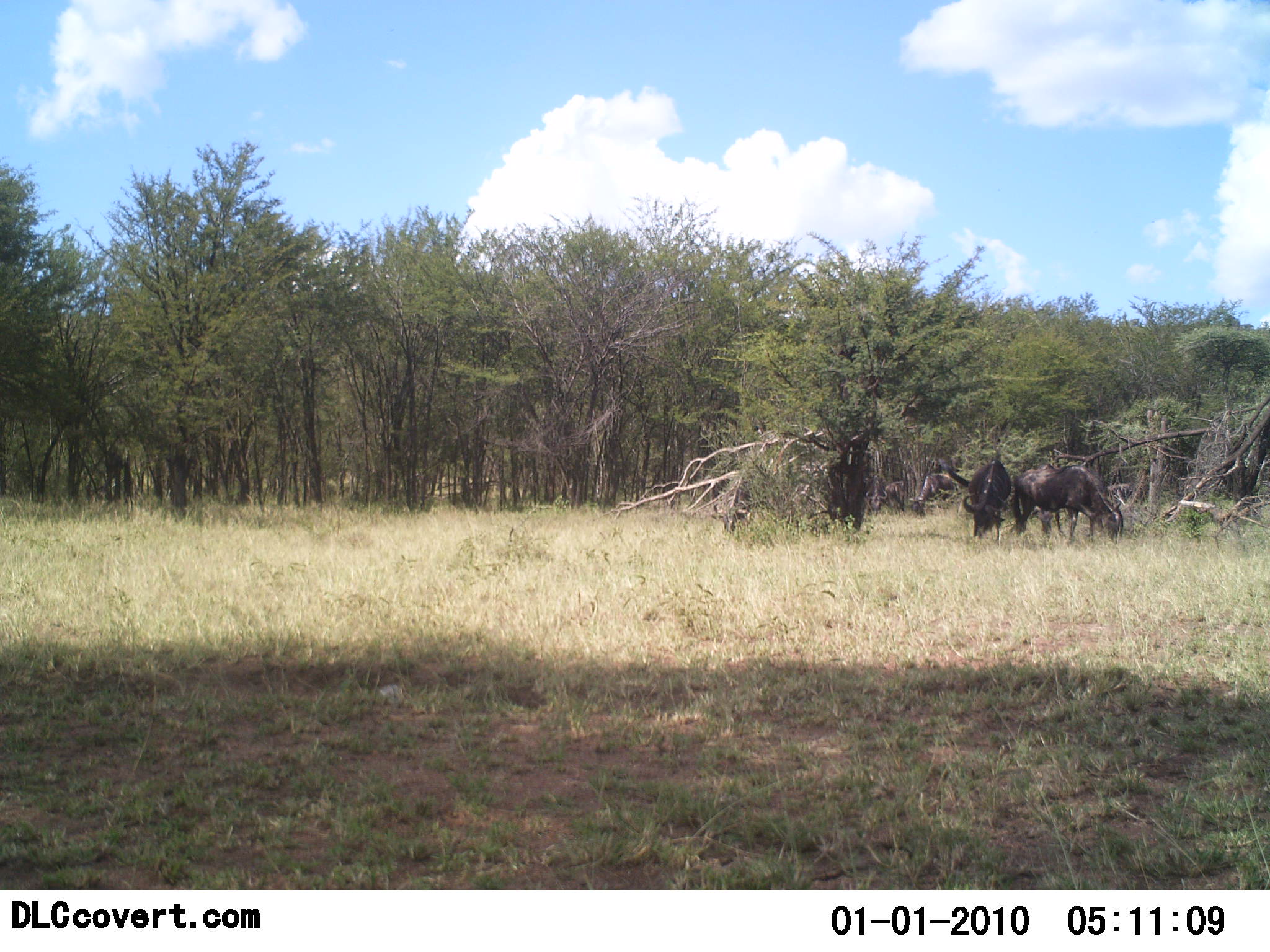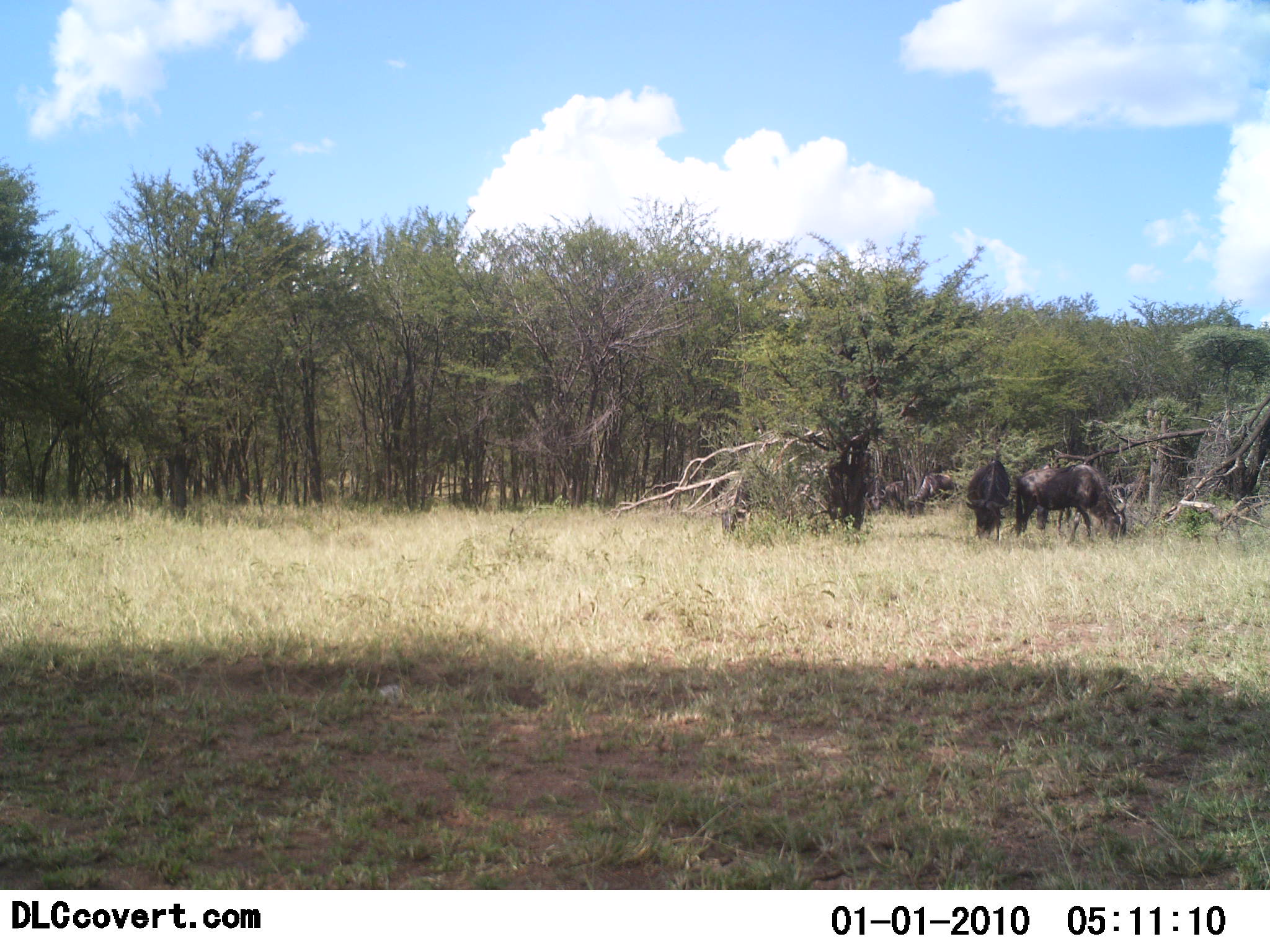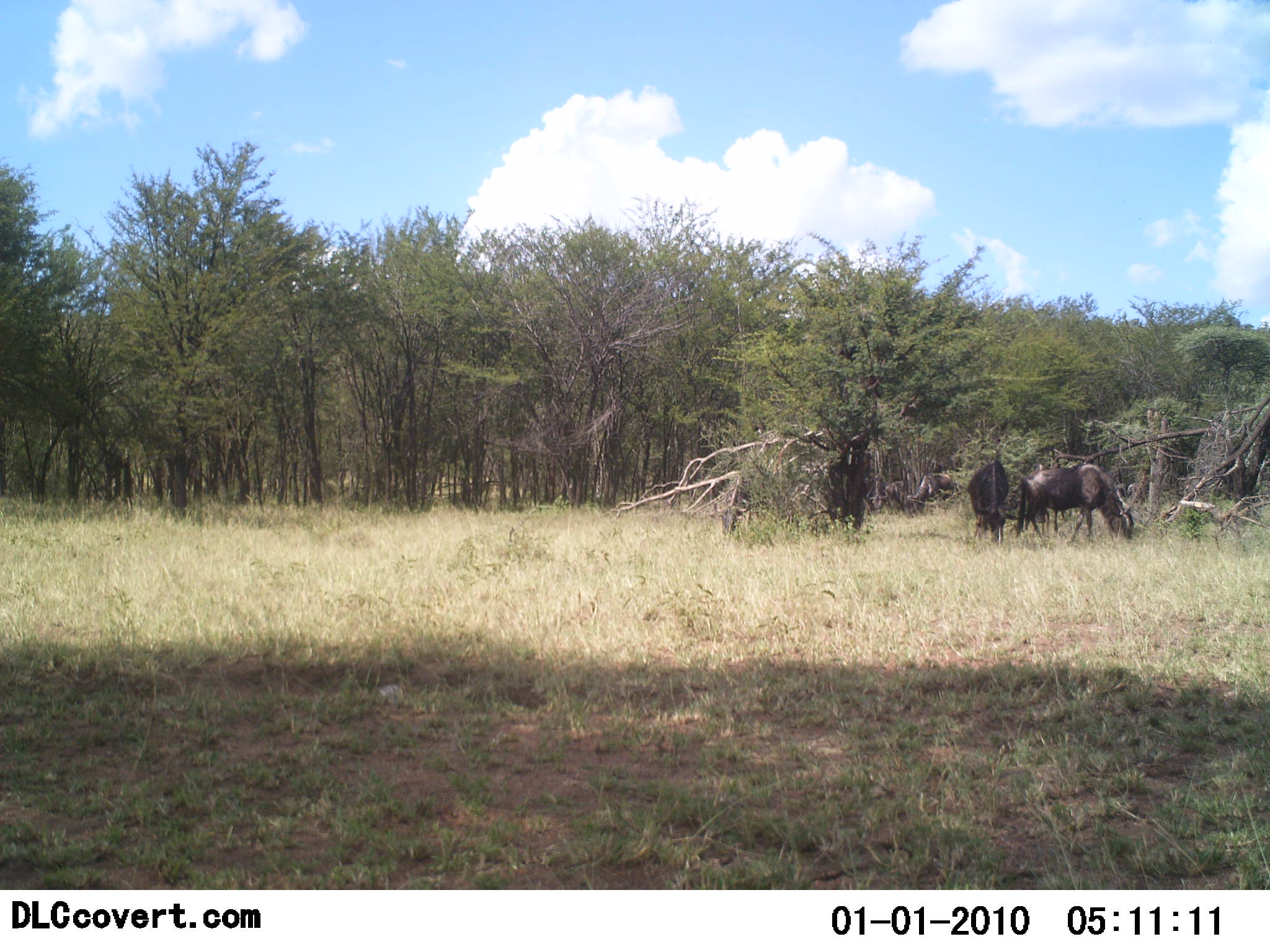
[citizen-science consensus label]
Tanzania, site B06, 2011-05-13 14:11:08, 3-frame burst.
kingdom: Animalia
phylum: Chordata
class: Mammalia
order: Artiodactyla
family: Bovidae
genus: Connochaetes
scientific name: Connochaetes taurinus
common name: blue wildebeest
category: wildebeest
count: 5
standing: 18%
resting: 9%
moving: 9%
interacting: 9%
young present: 0%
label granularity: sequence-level